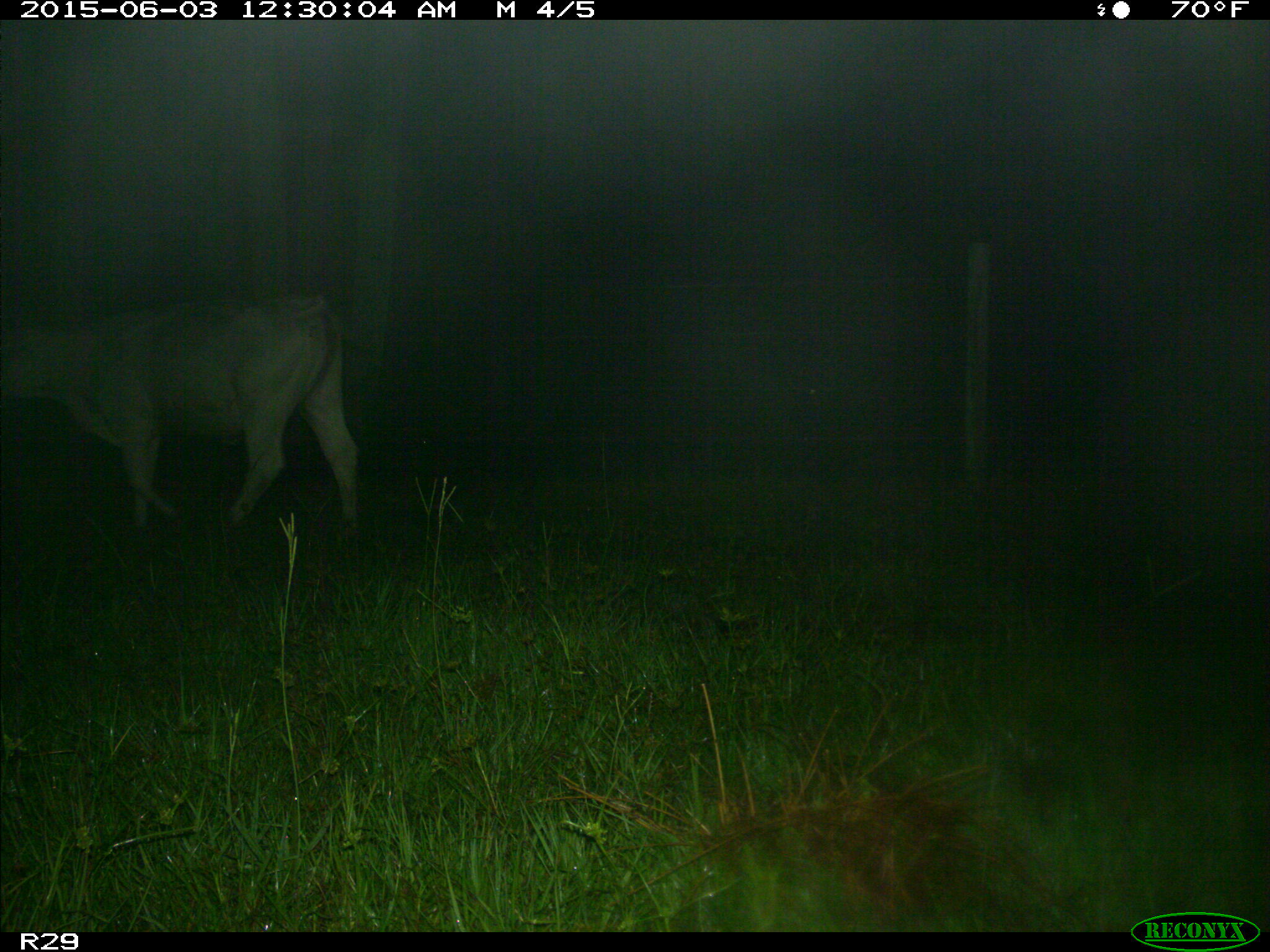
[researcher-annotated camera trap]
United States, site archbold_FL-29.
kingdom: Animalia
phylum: Chordata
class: Mammalia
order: Artiodactyla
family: Bovidae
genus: Bos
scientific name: Bos taurus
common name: domestic cow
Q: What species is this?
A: Bos taurus (domestic cow).